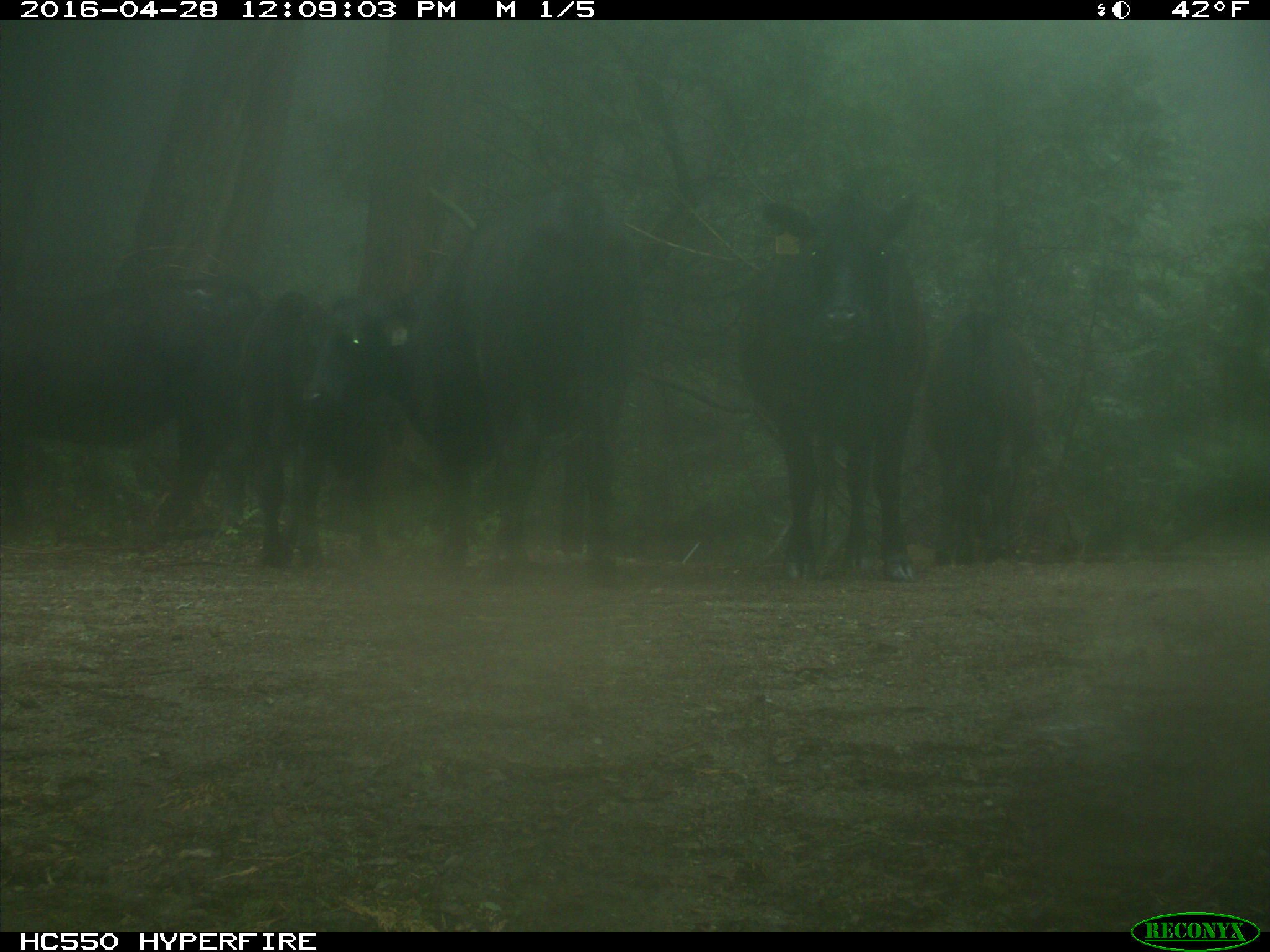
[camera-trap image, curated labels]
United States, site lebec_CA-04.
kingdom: Animalia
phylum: Chordata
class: Mammalia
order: Artiodactyla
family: Bovidae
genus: Bos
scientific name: Bos taurus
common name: domestic cow